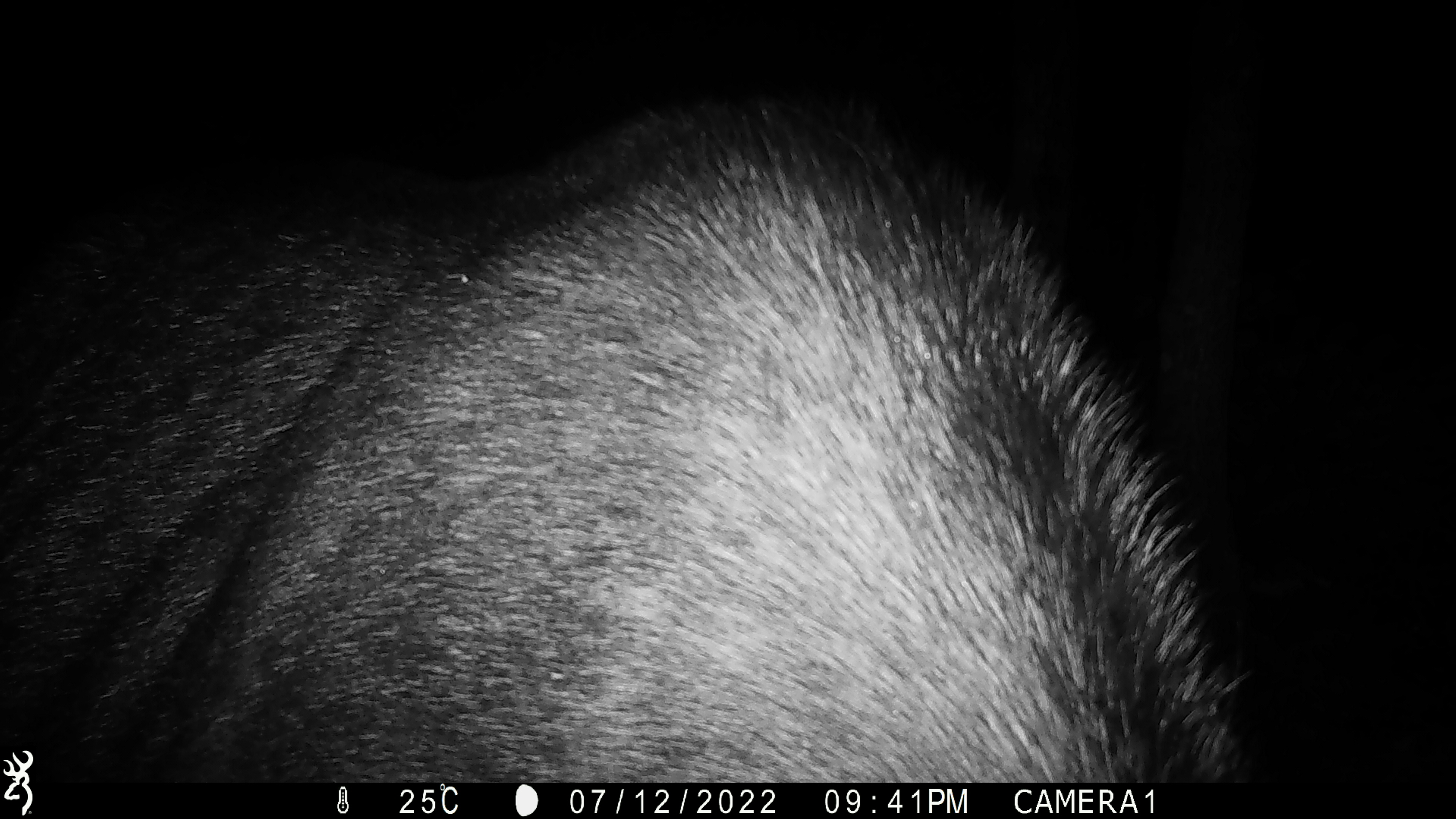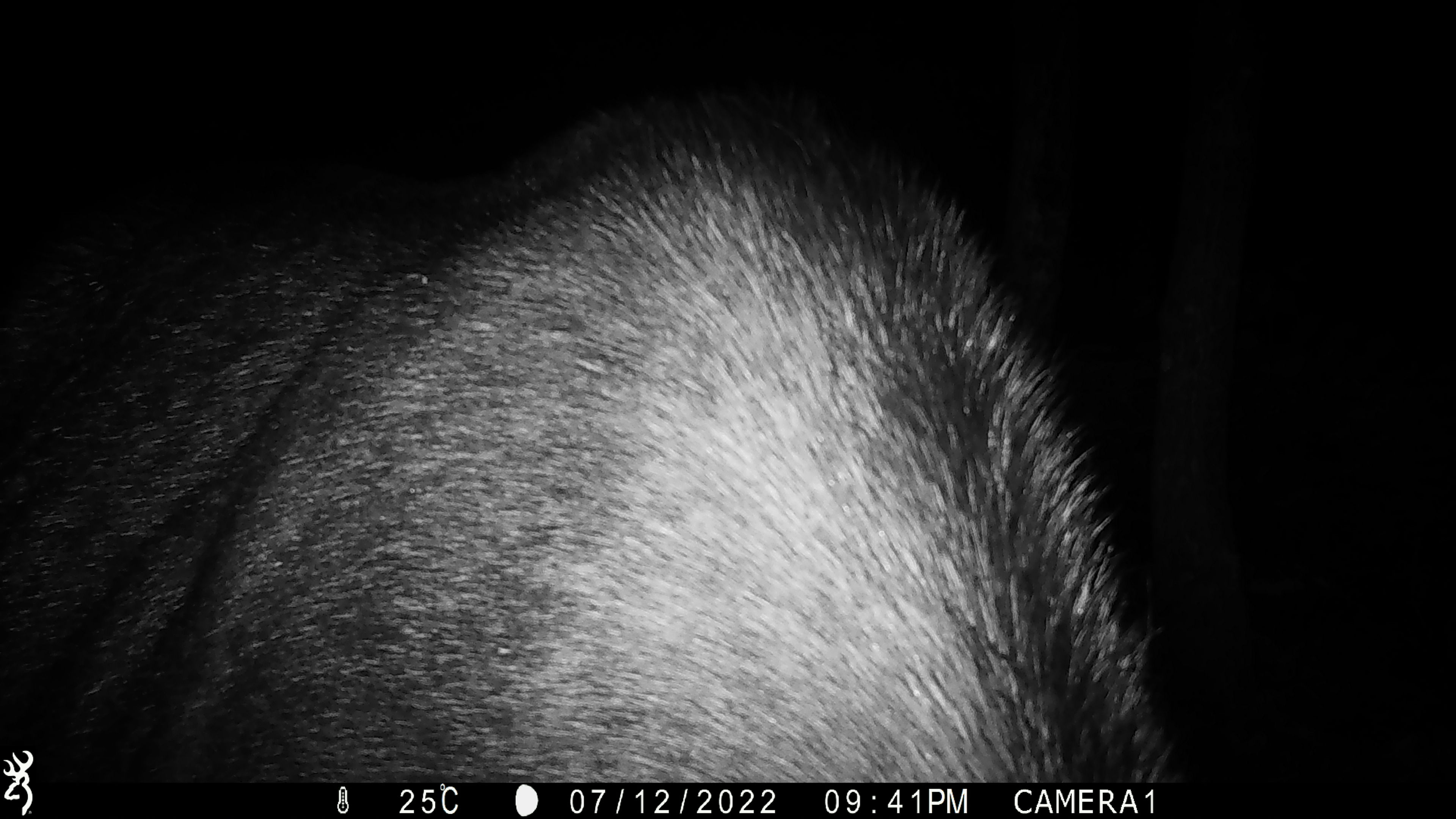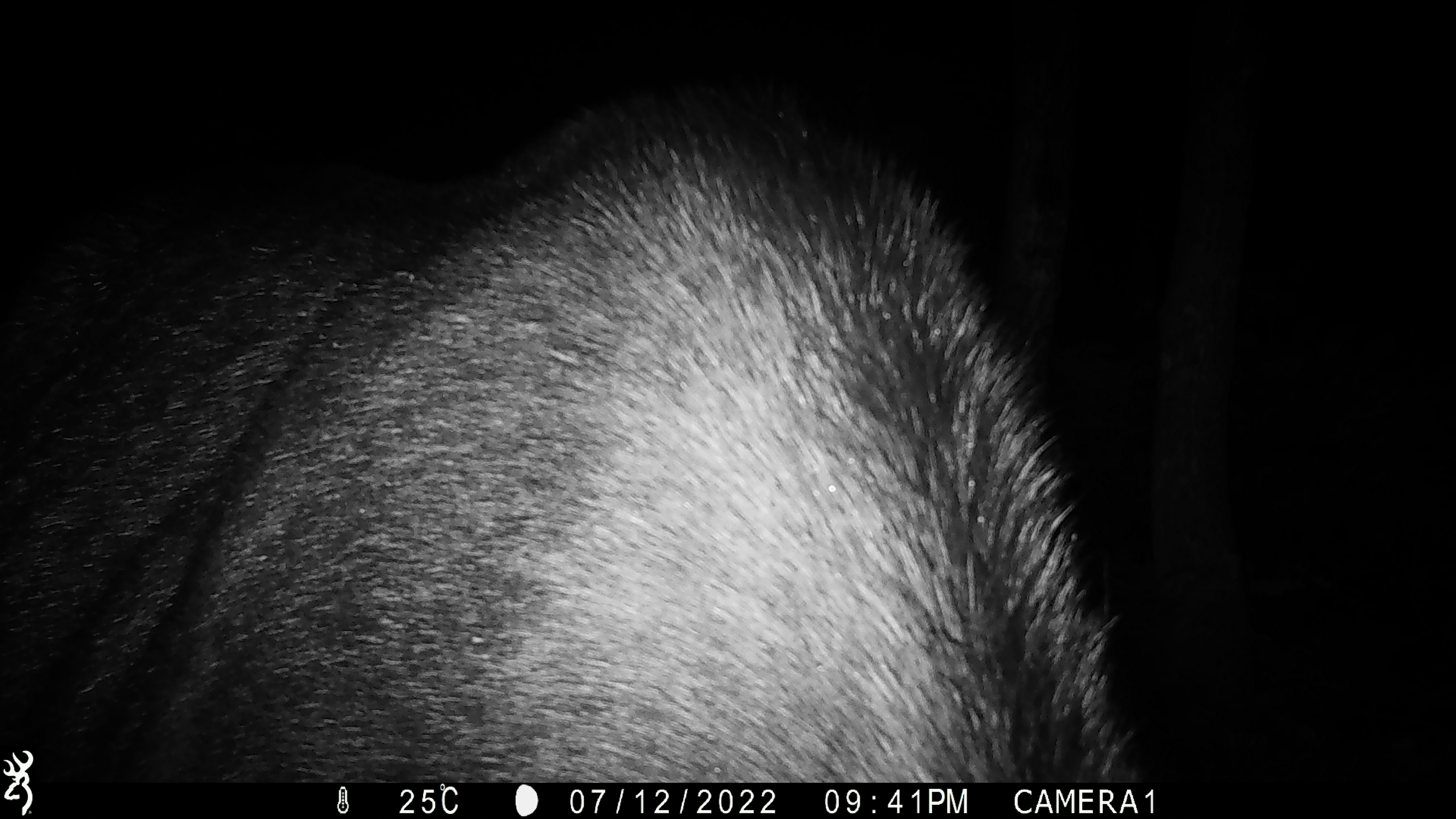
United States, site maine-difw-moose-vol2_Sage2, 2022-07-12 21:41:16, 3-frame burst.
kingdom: Animalia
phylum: Chordata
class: Mammalia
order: Artiodactyla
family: Cervidae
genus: Alces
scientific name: Alces alces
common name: moose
Moose (Alces alces).